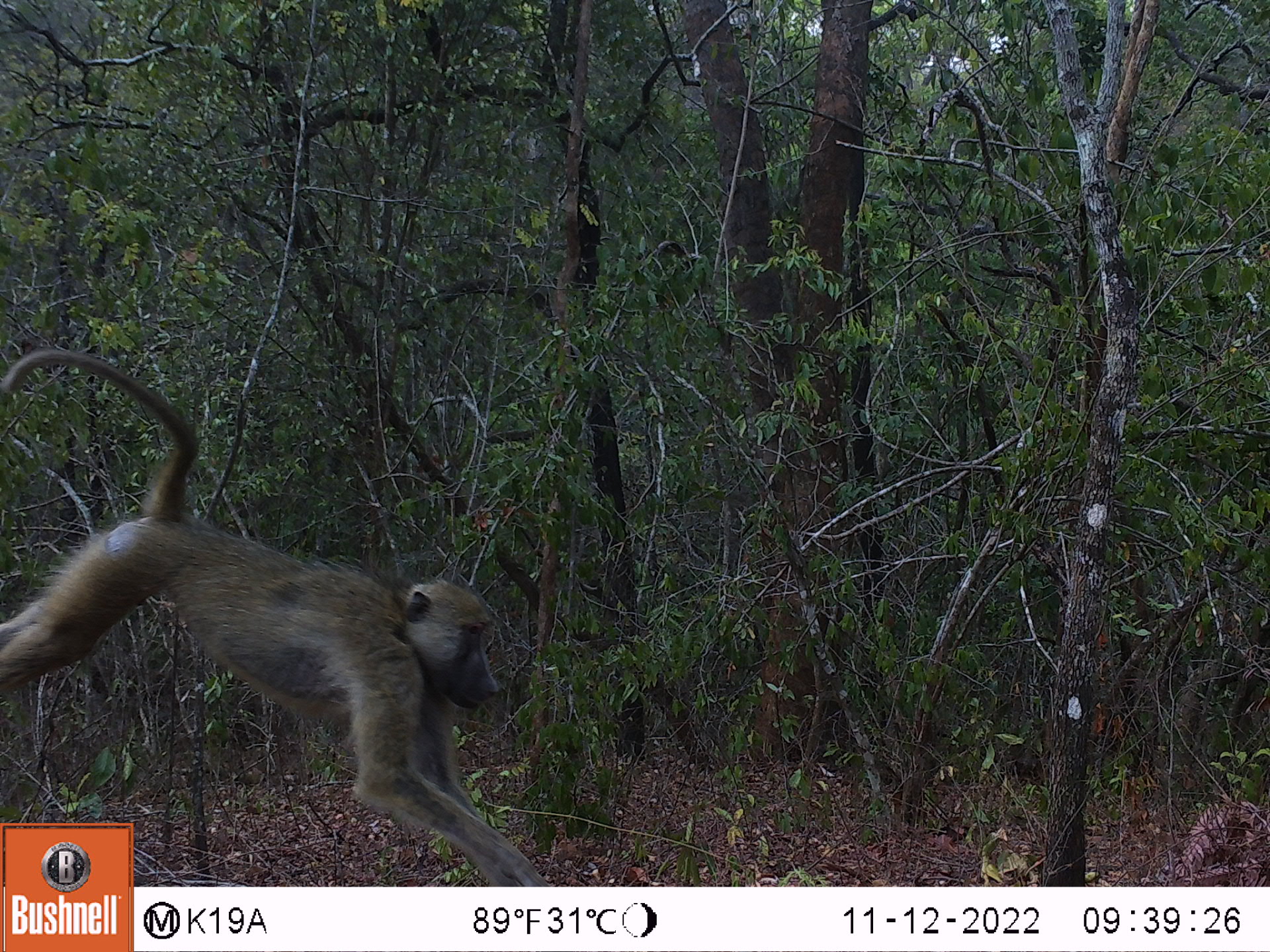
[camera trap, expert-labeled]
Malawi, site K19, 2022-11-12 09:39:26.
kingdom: Animalia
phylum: Chordata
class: Mammalia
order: Primates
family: Cercopithecidae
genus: Papio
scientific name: Papio cynocephalus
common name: yellow baboon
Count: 1.